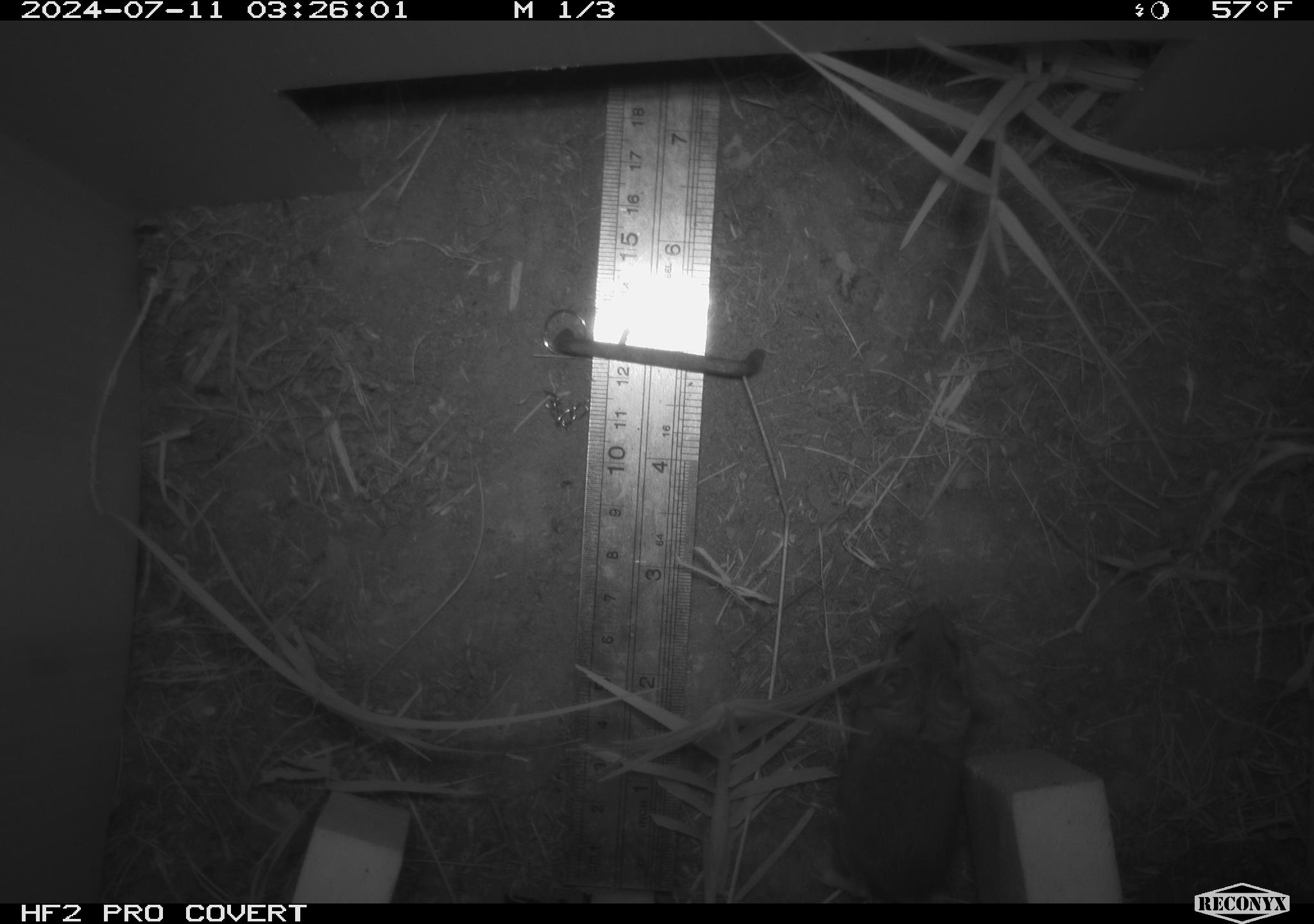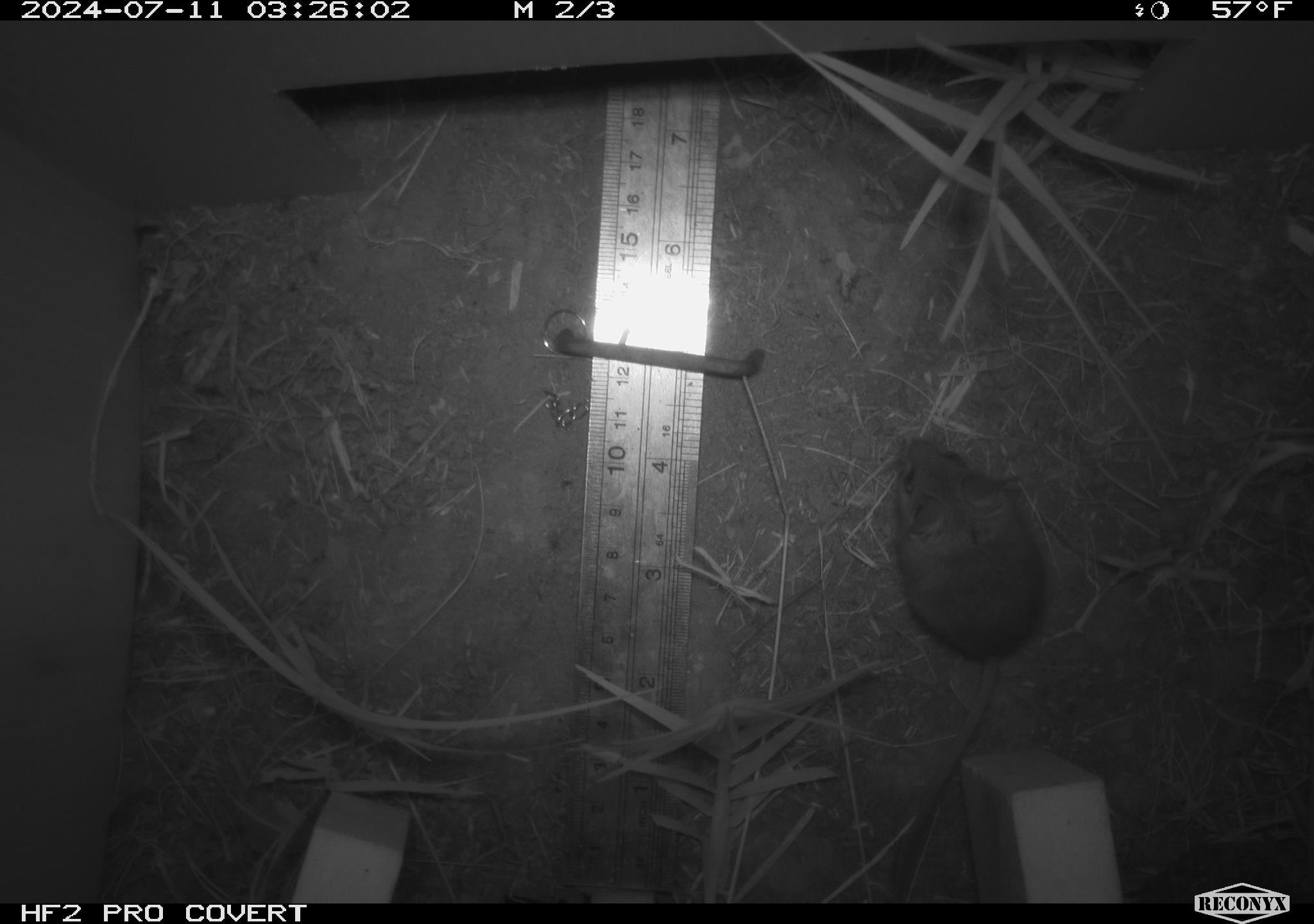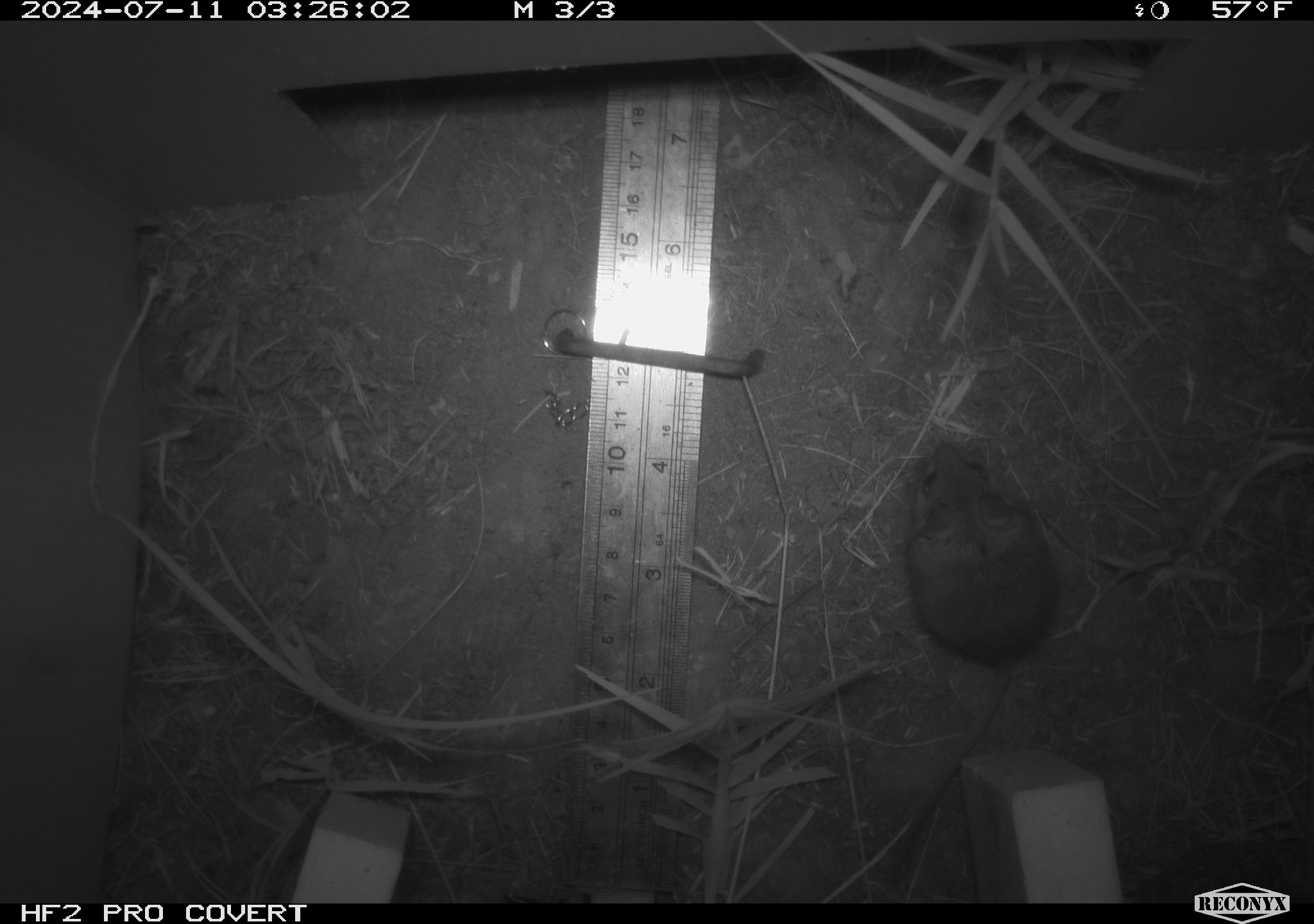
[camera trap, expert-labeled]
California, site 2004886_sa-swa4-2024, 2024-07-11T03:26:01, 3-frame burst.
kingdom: Animalia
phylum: Chordata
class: Mammalia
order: Rodentia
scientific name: Rodentia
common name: mouse species